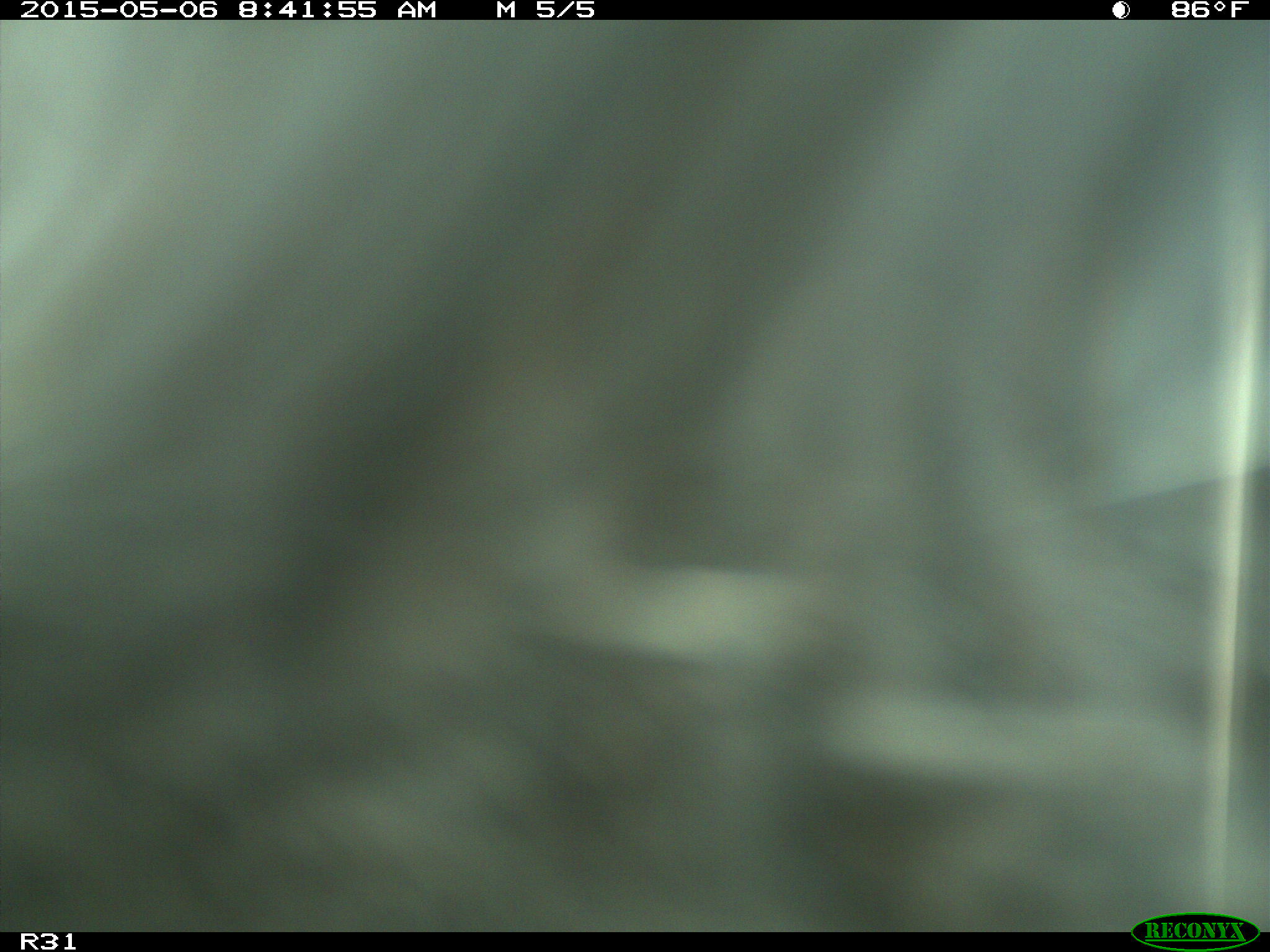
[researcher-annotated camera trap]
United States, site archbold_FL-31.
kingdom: Animalia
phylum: Chordata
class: Mammalia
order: Artiodactyla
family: Bovidae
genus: Bos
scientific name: Bos taurus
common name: domestic cow